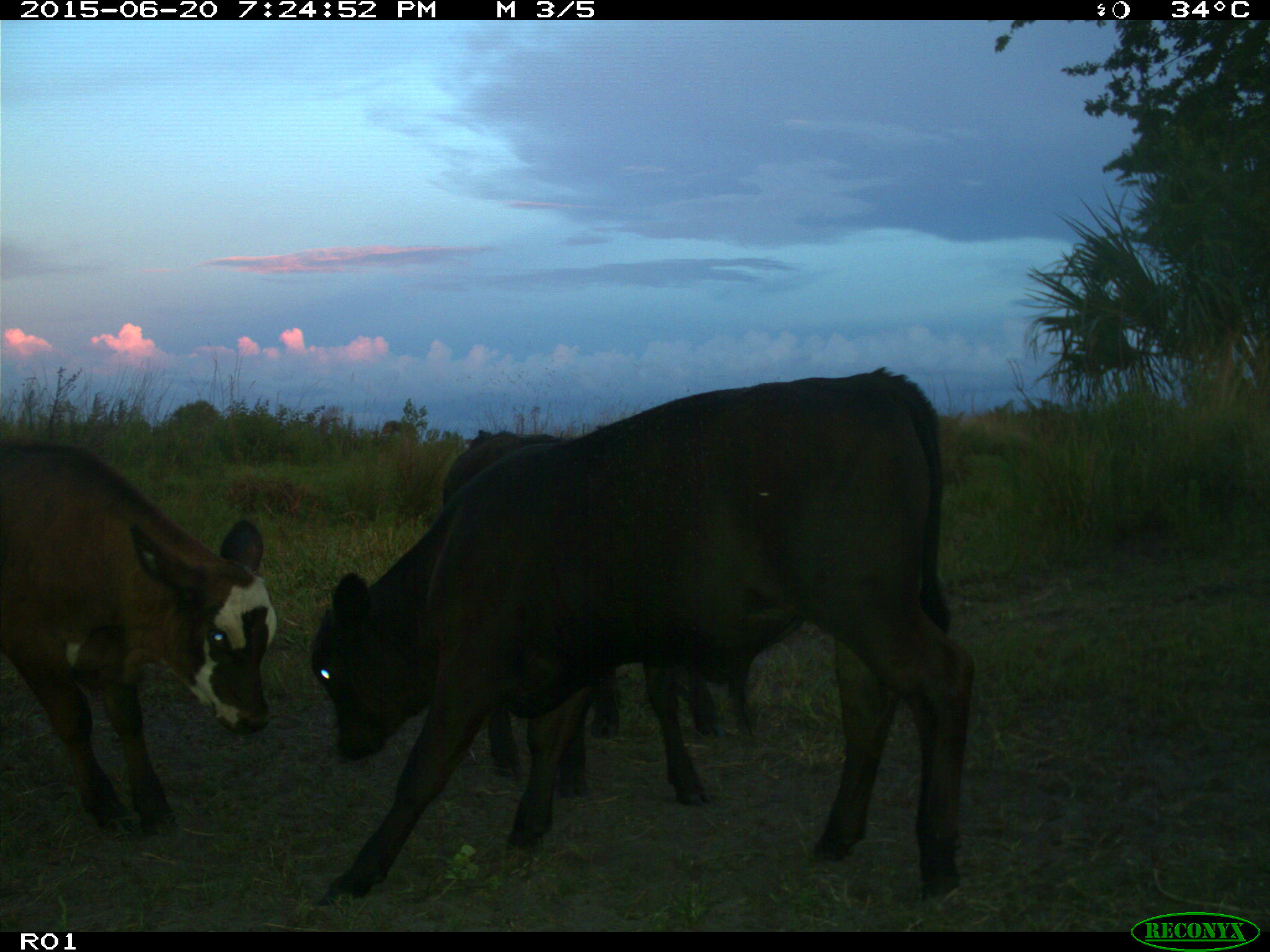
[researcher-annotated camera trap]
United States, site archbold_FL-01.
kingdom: Animalia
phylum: Chordata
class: Mammalia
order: Artiodactyla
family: Bovidae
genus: Bos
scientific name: Bos taurus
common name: domestic cow